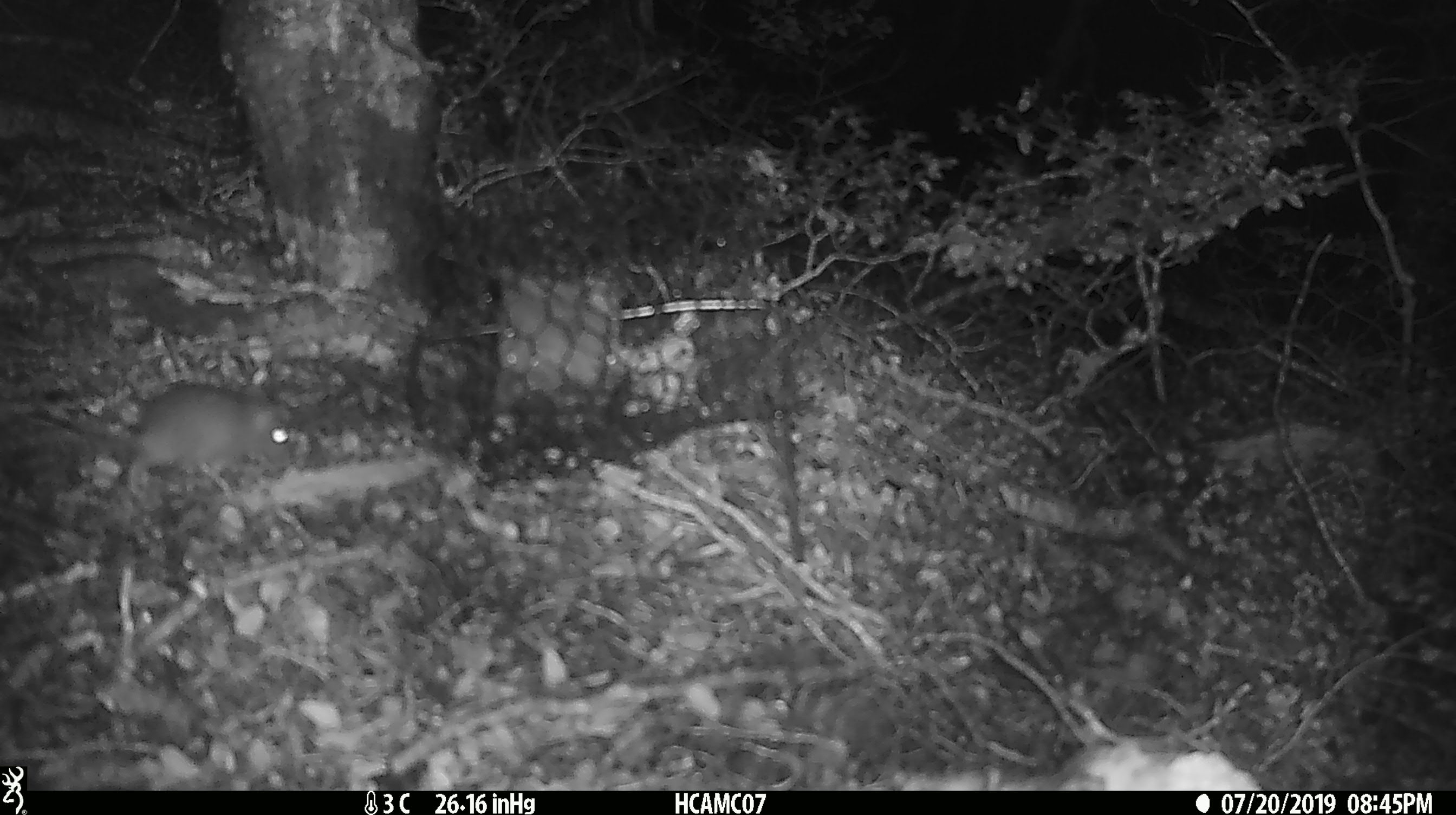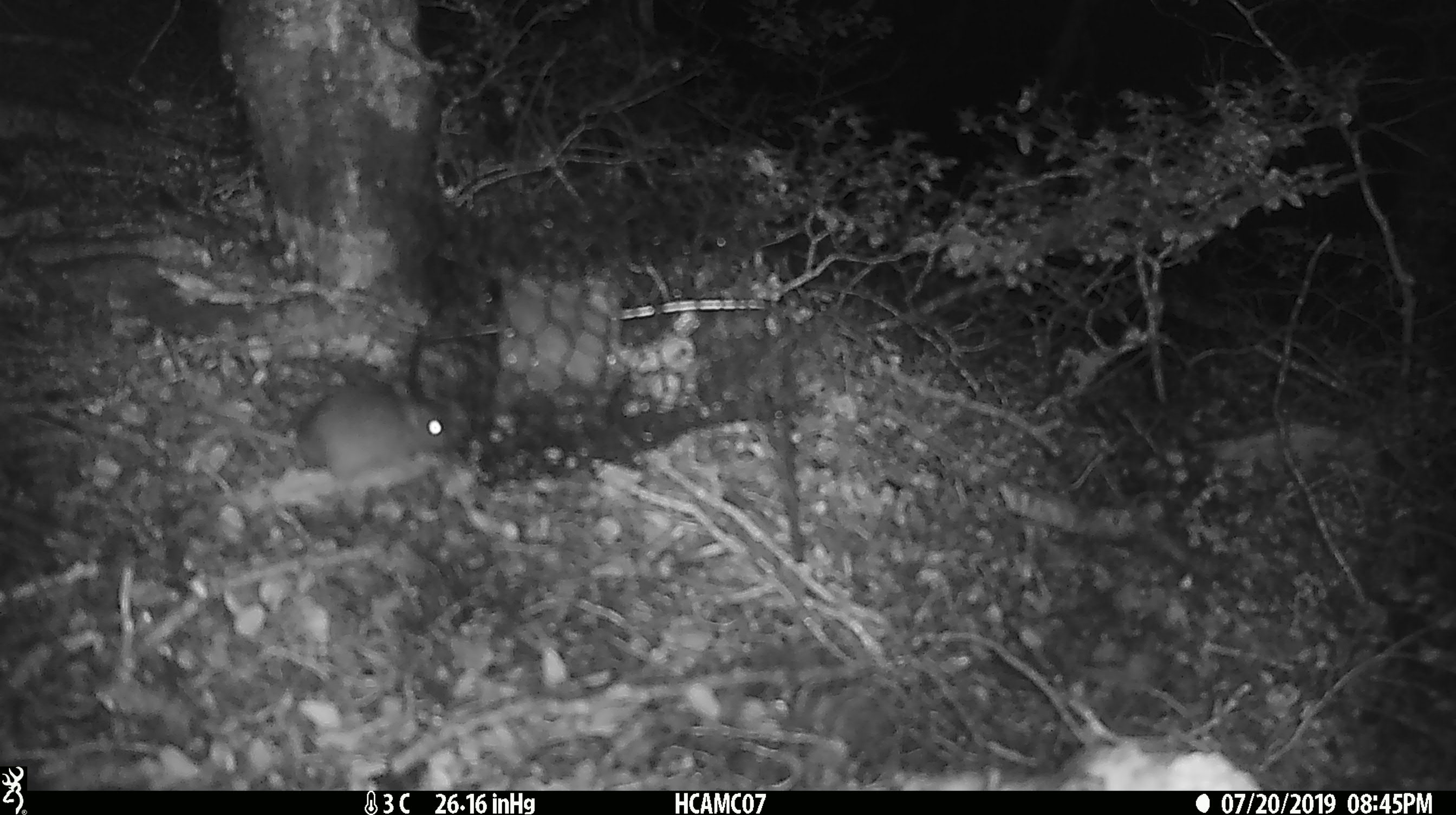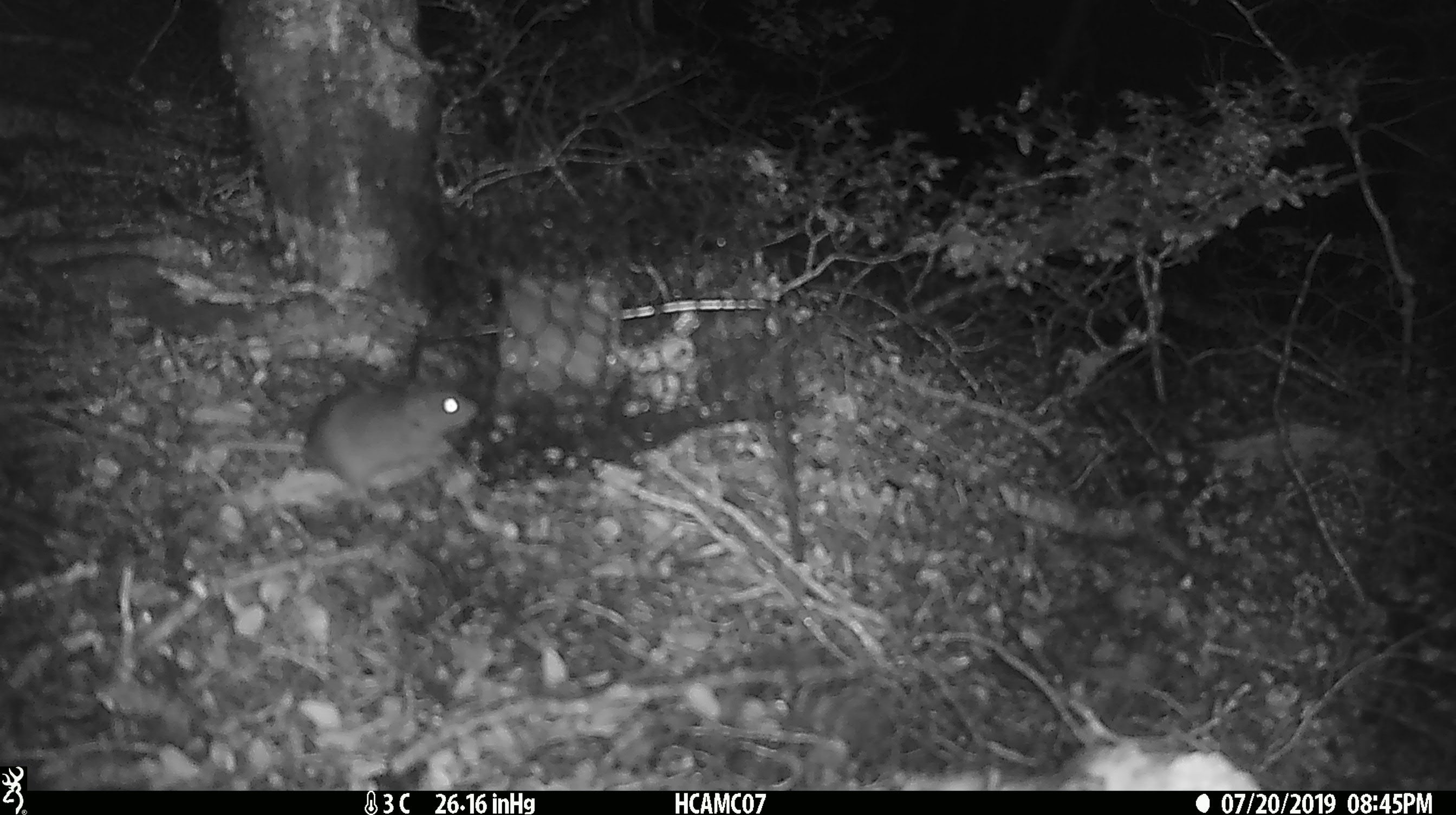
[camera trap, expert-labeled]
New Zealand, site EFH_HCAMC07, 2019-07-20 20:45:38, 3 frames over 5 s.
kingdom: Animalia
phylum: Chordata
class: Mammalia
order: Rodentia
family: Muridae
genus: Mus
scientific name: Mus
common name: mouse